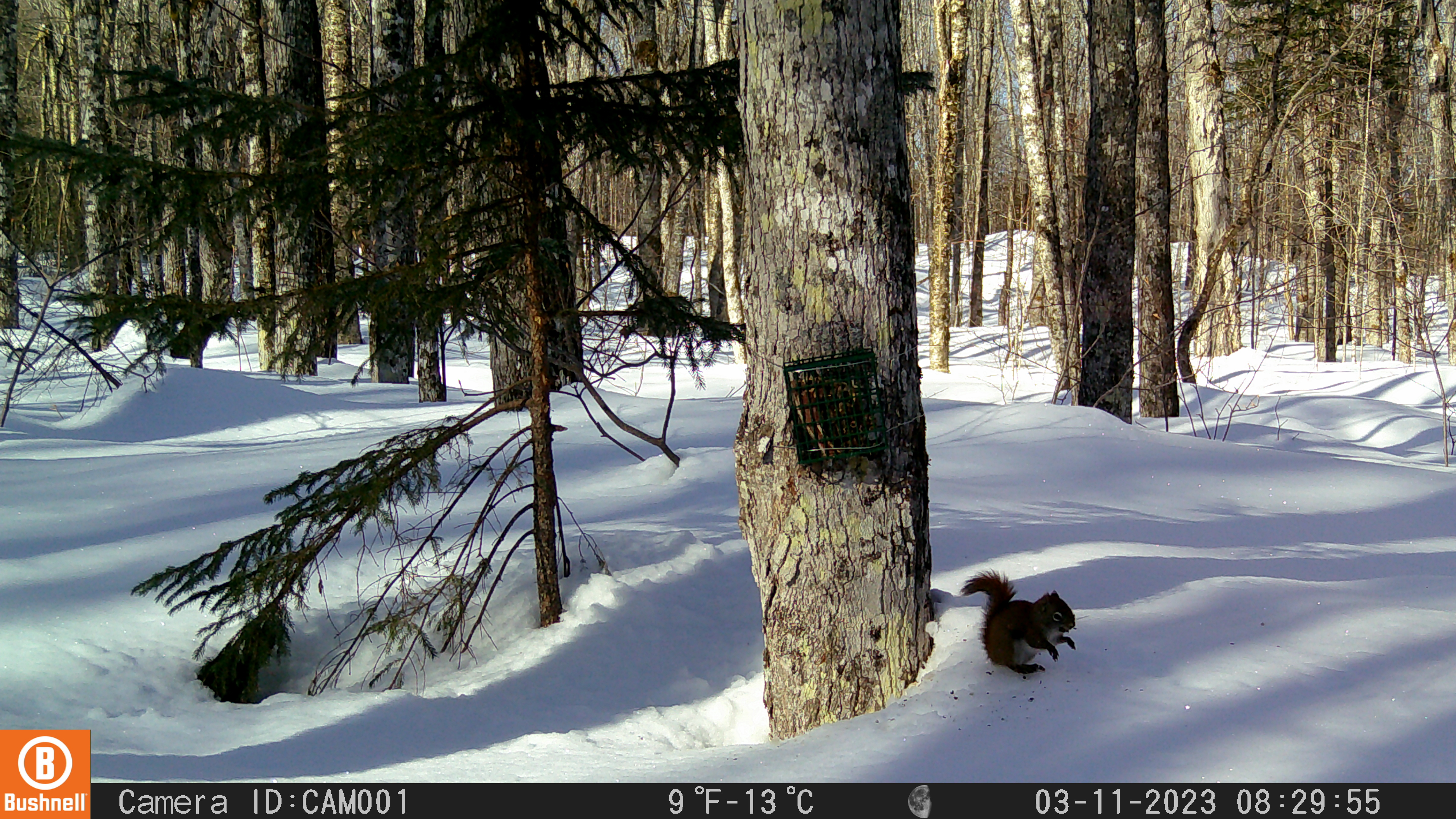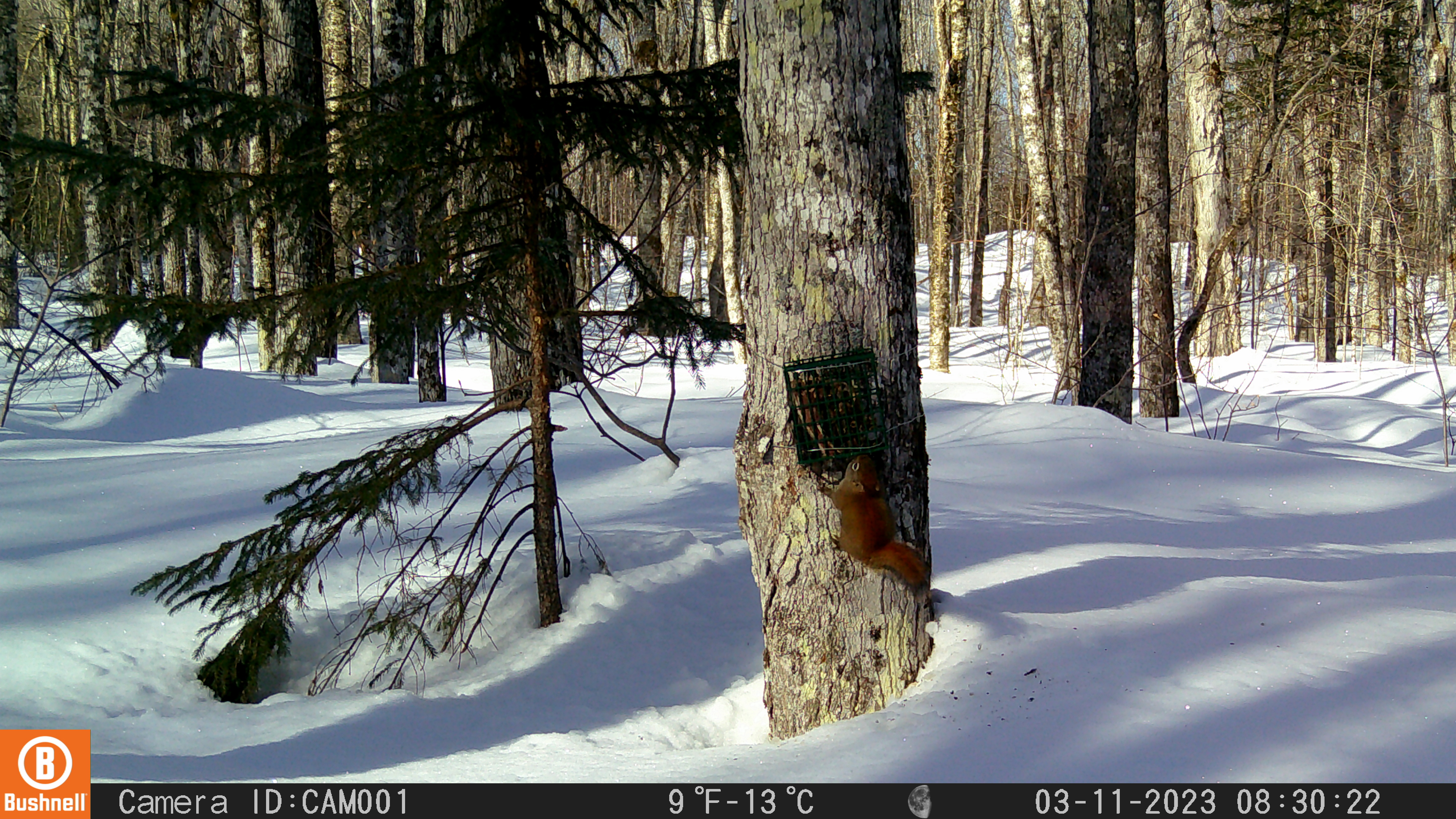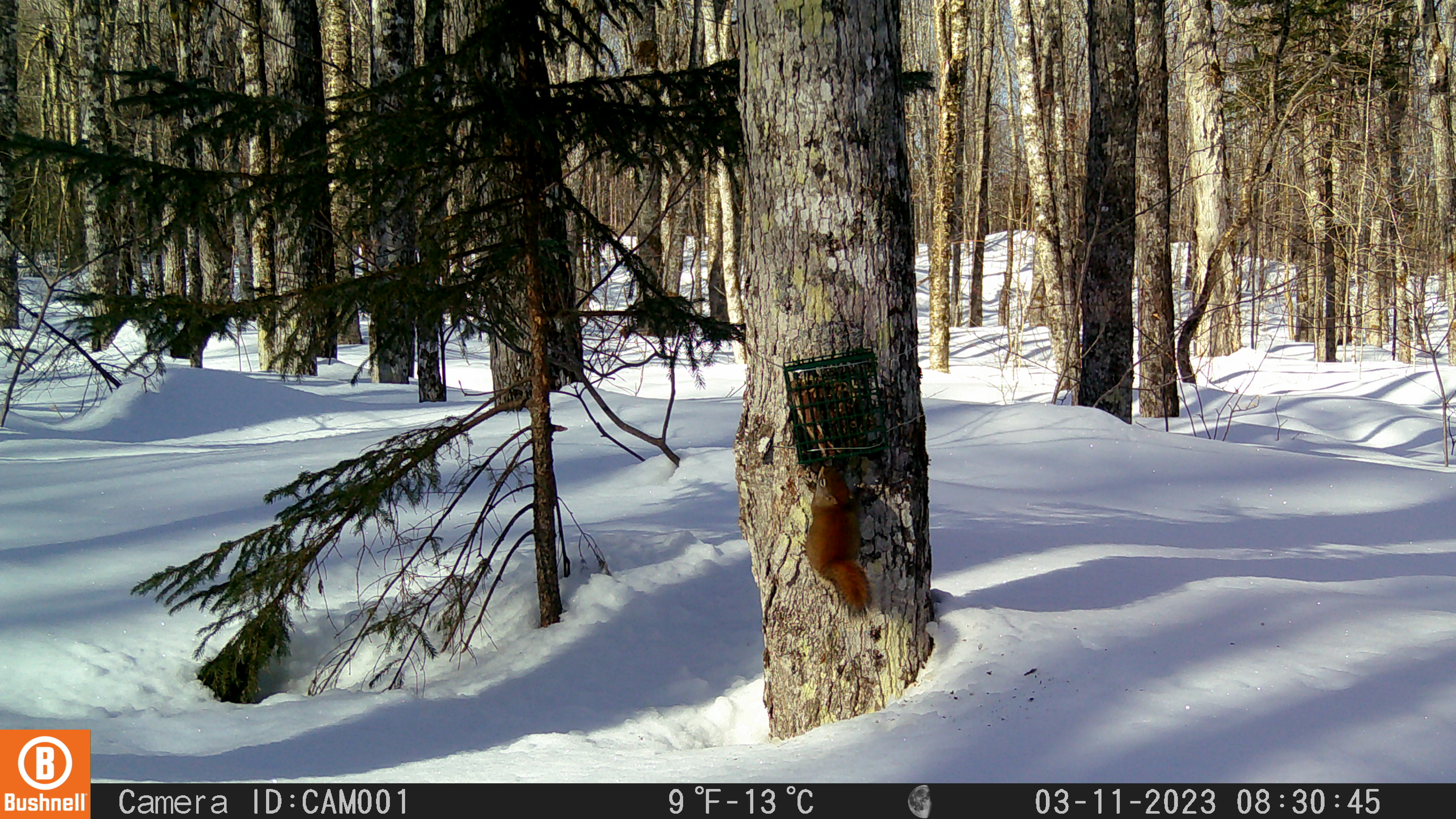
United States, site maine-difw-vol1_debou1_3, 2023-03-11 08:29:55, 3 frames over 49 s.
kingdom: Animalia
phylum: Chordata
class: Mammalia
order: Rodentia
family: Sciuridae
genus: Tamiasciurus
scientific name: Tamiasciurus hudsonicus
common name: red squirrel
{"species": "red squirrel (Tamiasciurus hudsonicus)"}